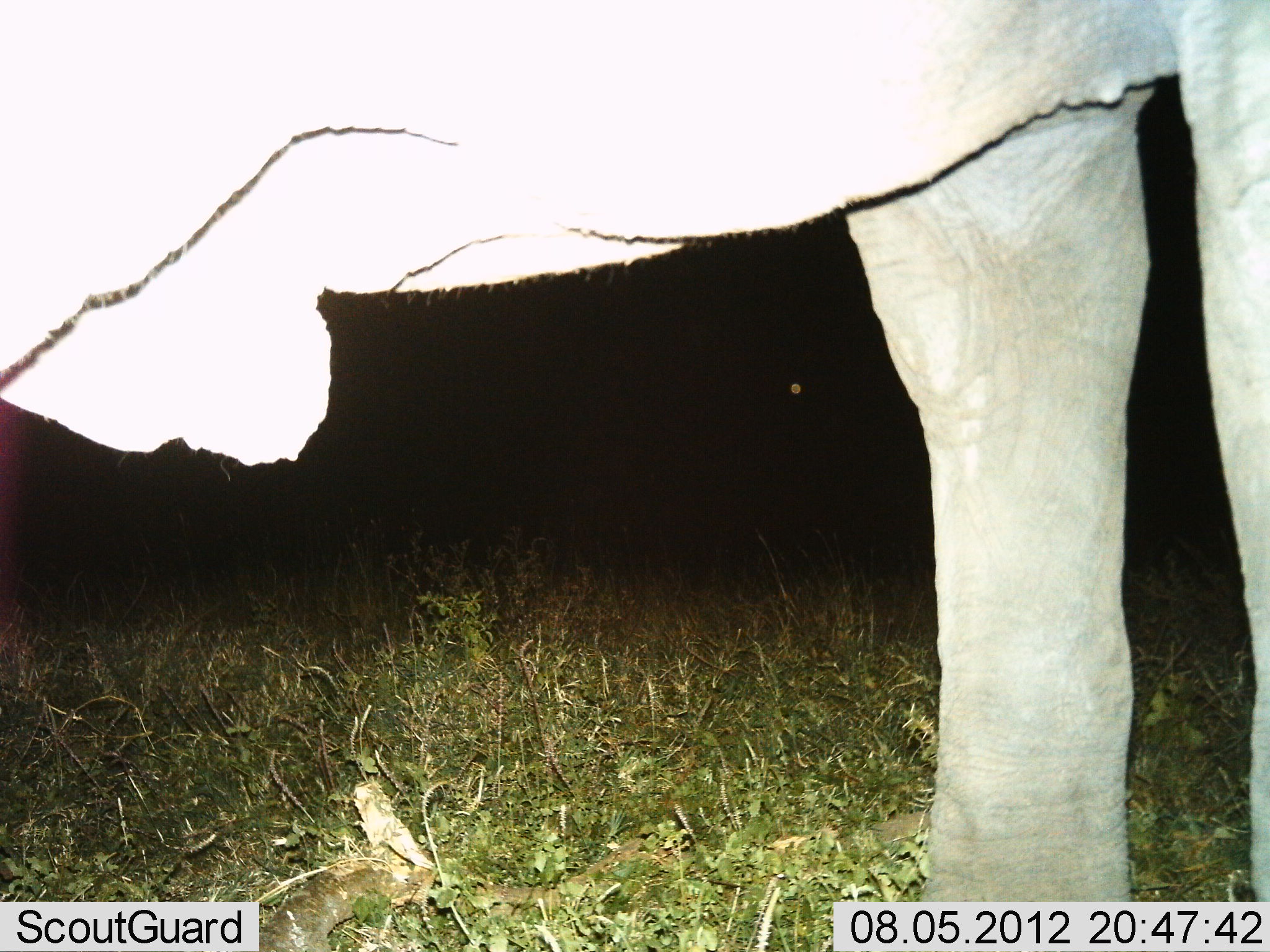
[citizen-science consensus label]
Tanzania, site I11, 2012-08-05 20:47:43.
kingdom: Animalia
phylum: Chordata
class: Mammalia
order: Proboscidea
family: Elephantidae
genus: Loxodonta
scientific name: Loxodonta africana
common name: african bush elephant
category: elephant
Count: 1.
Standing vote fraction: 100%.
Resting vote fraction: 0%.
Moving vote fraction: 0%.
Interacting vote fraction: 0%.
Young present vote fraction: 0%.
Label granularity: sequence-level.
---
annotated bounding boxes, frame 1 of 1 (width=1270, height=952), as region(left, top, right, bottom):
animal: region(0, 0, 1270, 951)